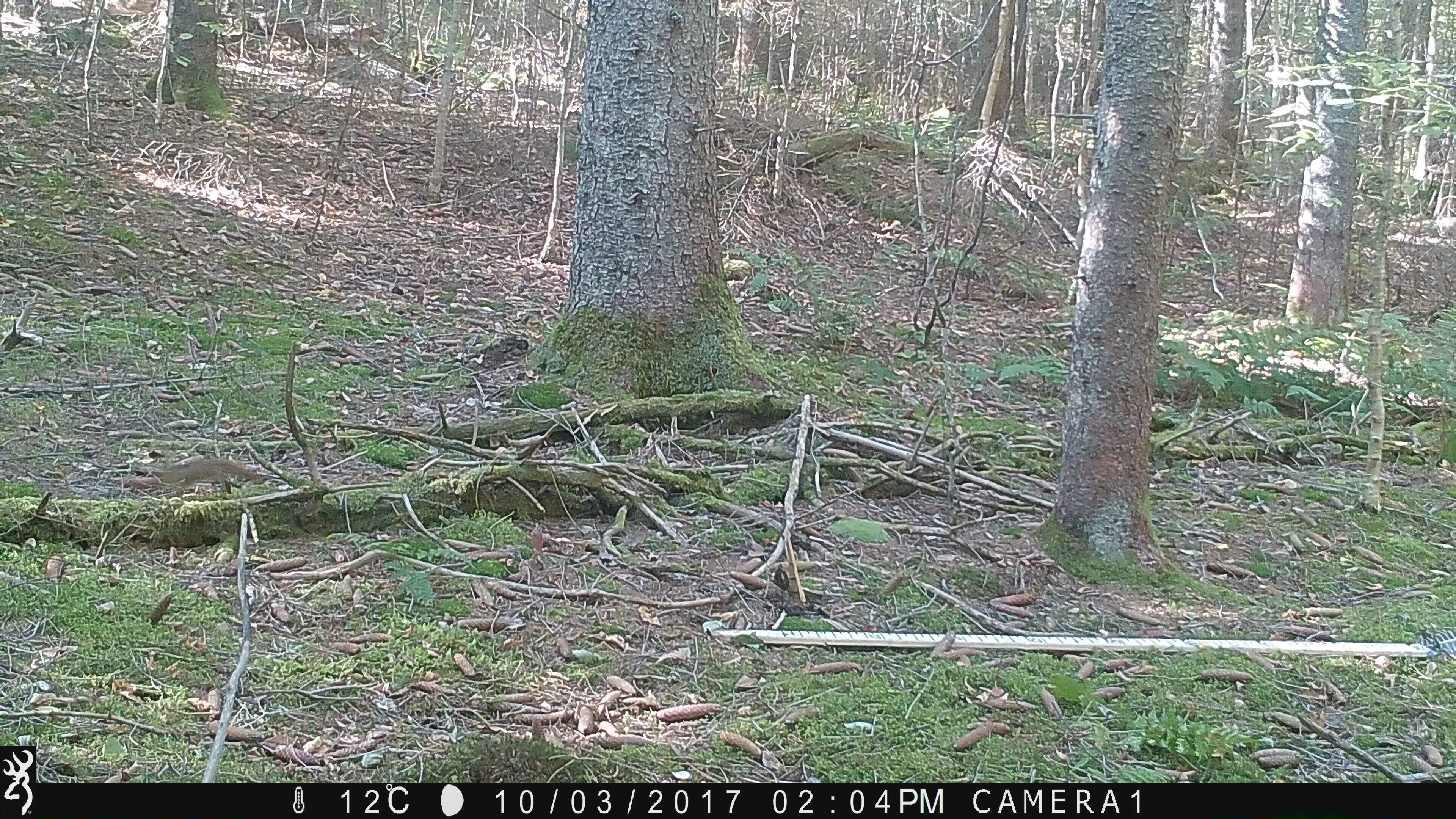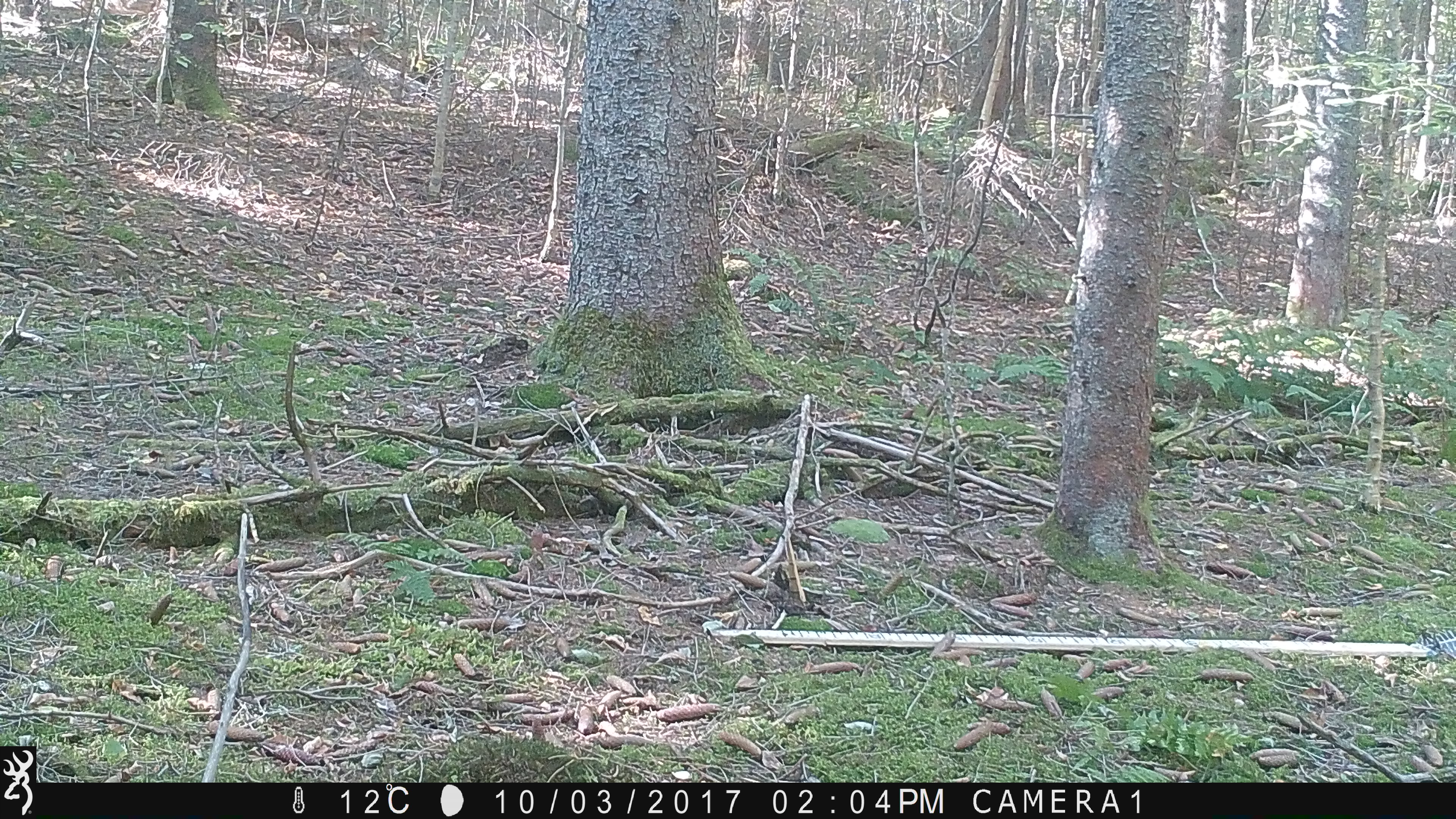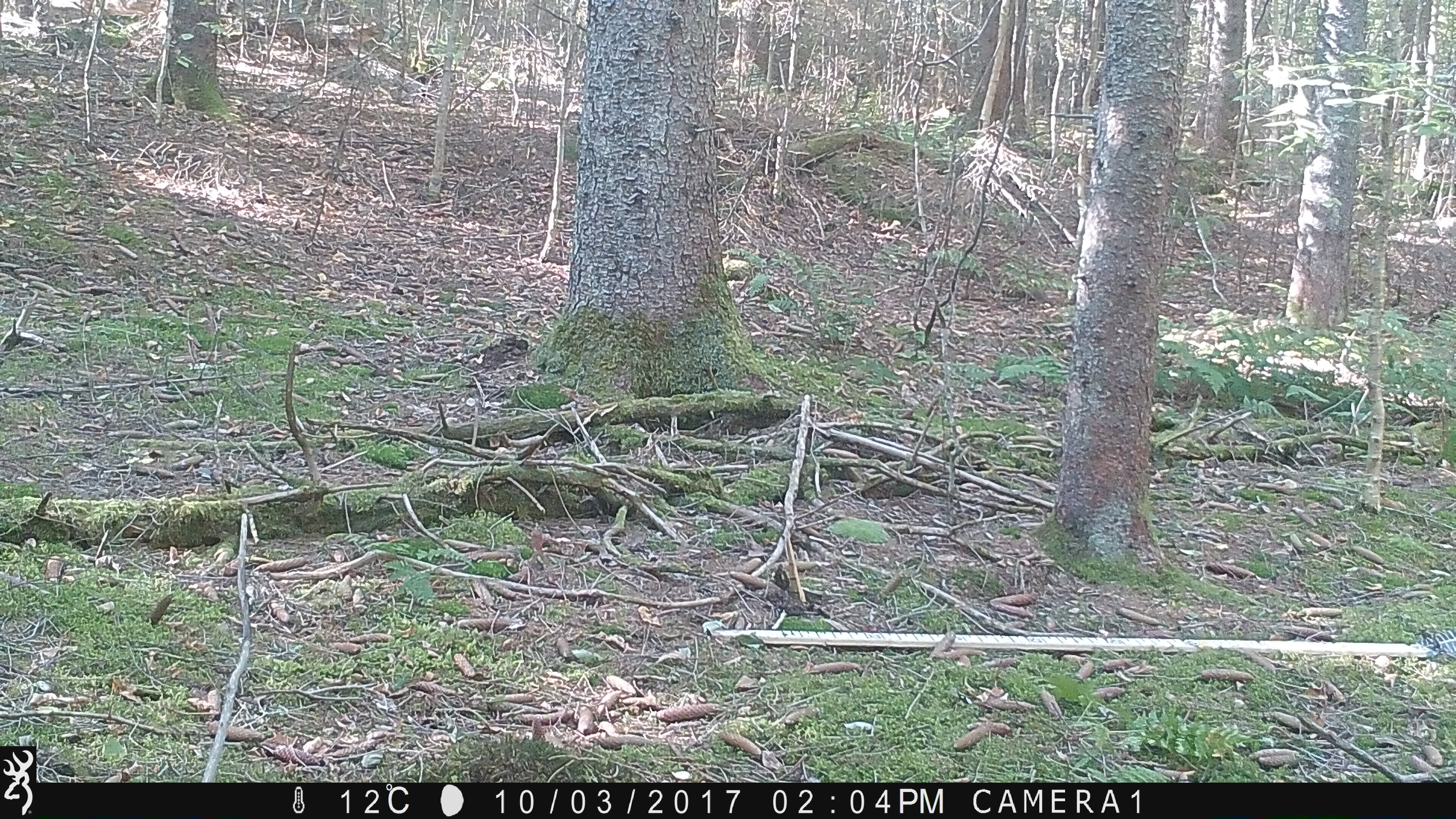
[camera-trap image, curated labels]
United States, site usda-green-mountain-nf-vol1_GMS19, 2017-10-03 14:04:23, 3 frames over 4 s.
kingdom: Animalia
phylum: Chordata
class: Mammalia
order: Rodentia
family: Sciuridae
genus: Tamiasciurus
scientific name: Tamiasciurus hudsonicus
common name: red squirrel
Red squirrel (Tamiasciurus hudsonicus).